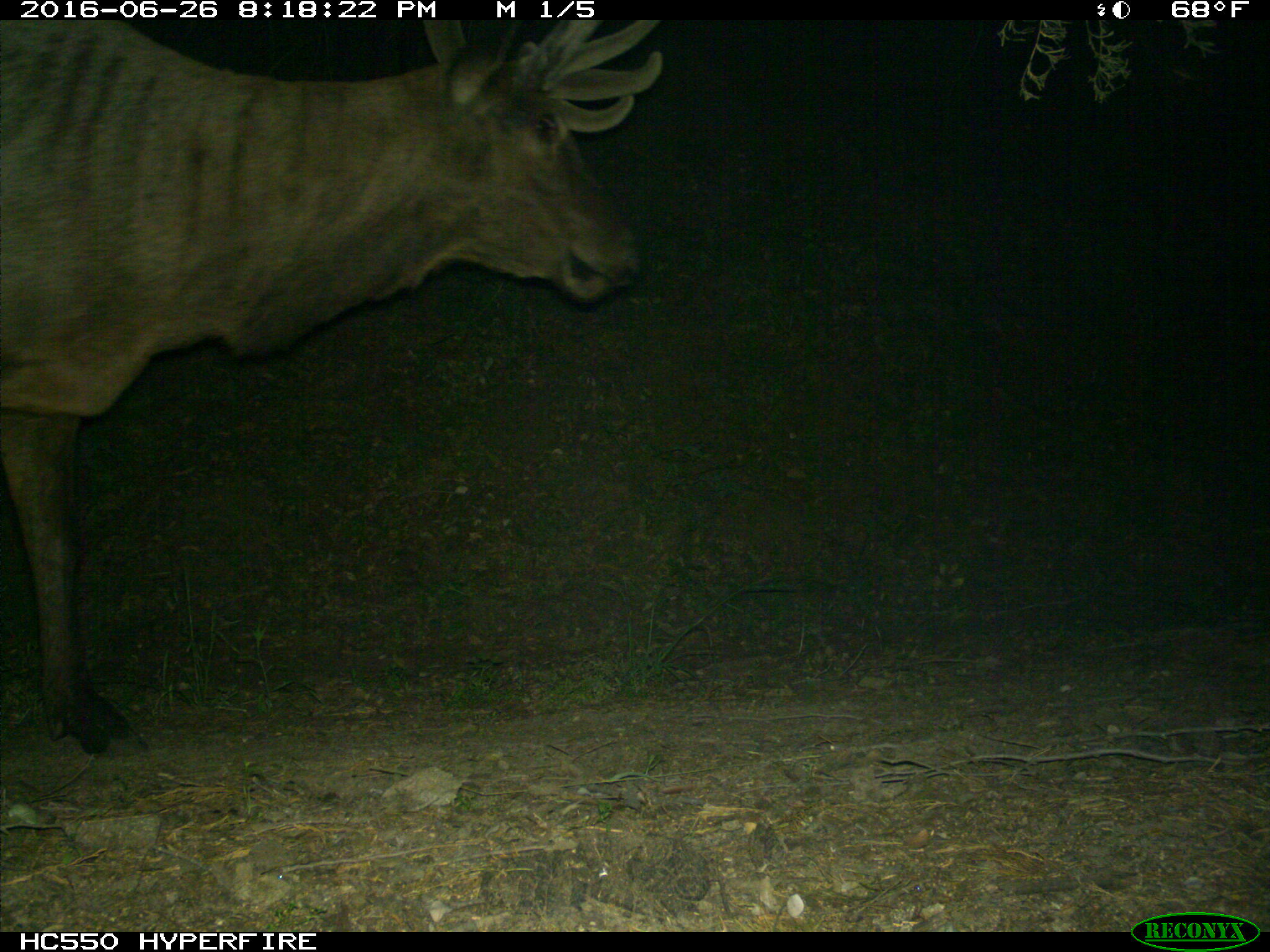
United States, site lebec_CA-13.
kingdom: Animalia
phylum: Chordata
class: Mammalia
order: Artiodactyla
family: Cervidae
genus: Cervus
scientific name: Cervus canadensis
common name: elk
Cervus canadensis (elk).